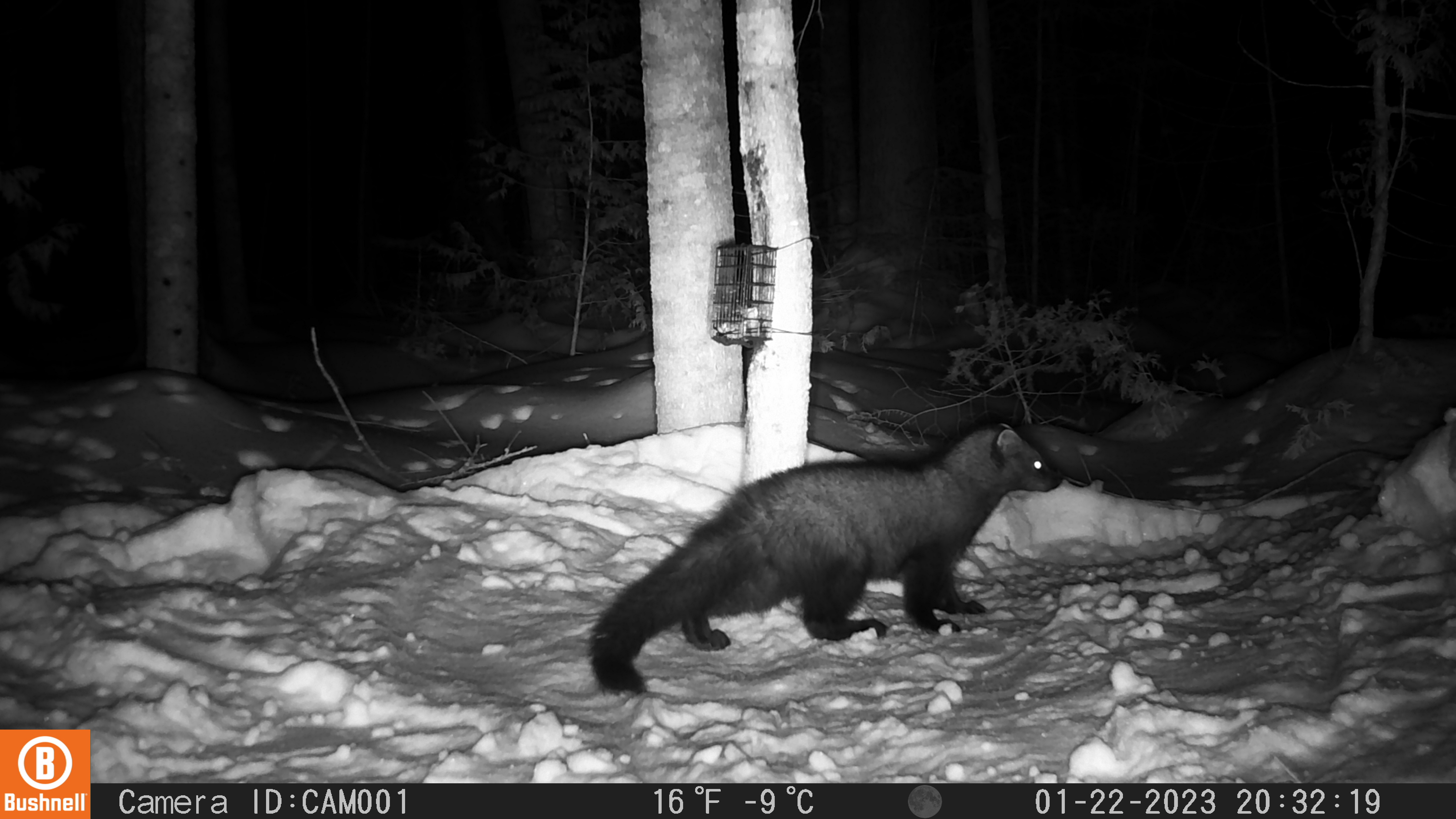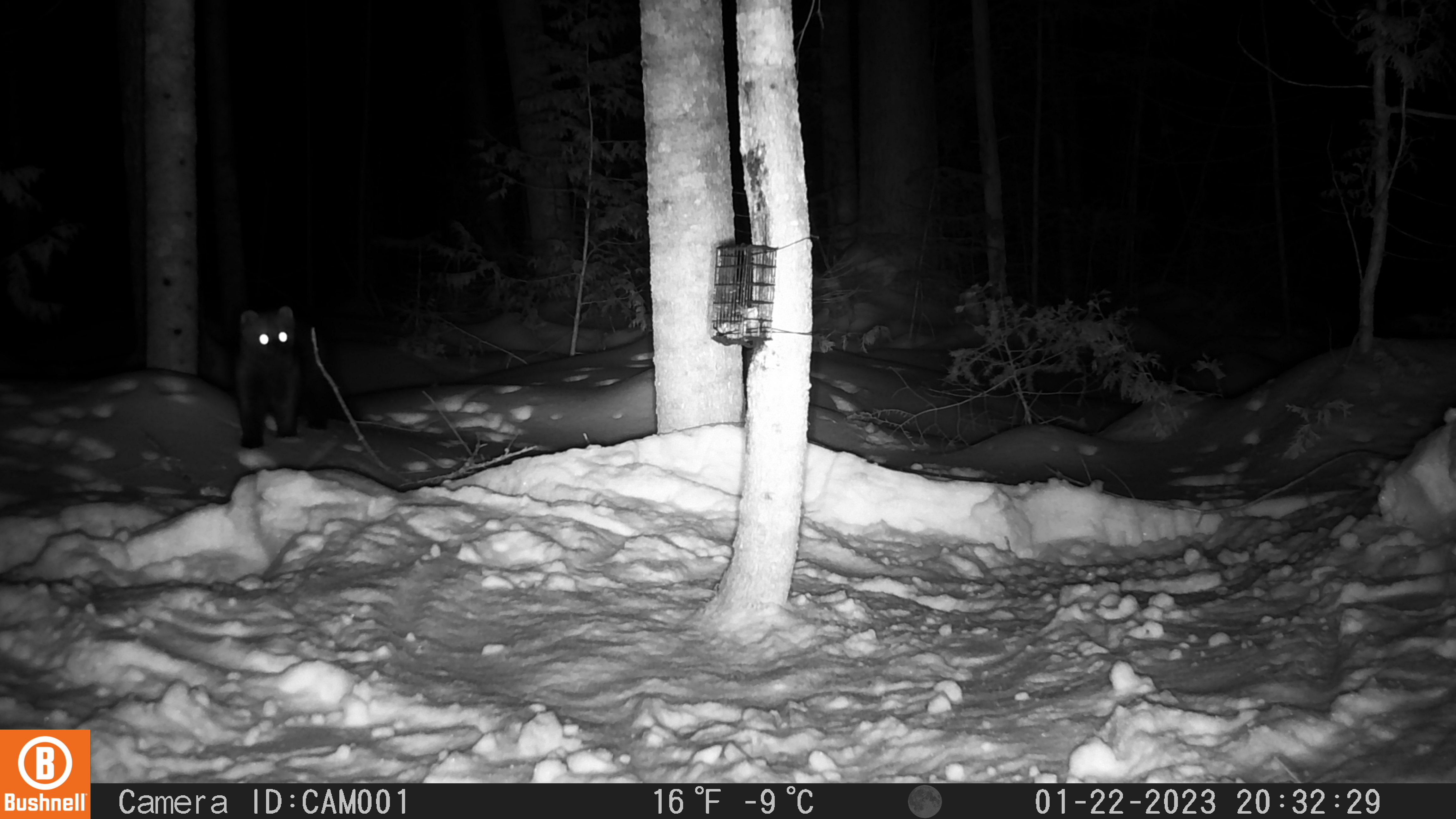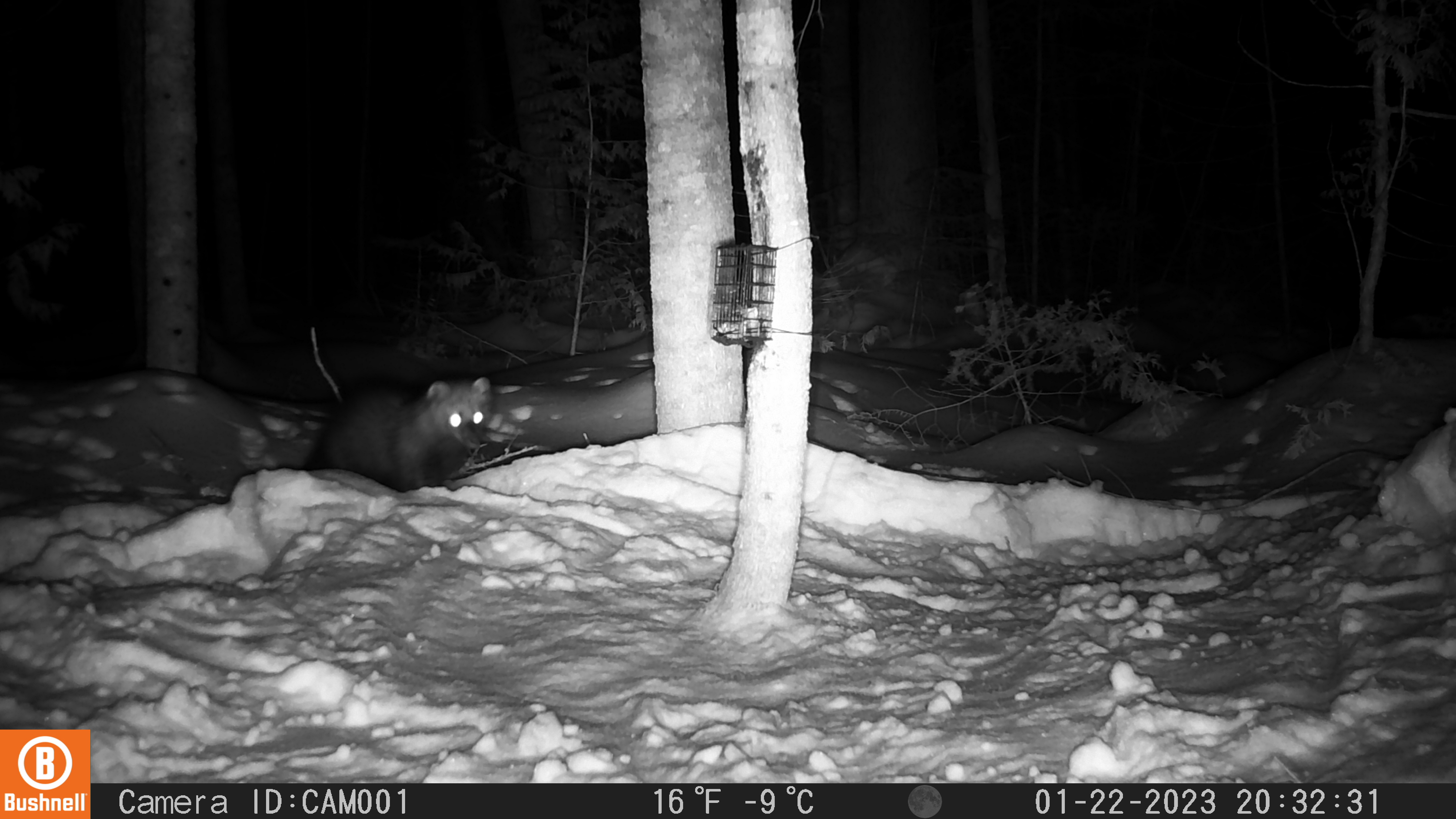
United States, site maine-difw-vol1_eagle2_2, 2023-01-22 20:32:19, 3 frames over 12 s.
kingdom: Animalia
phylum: Chordata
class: Mammalia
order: Carnivora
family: Mustelidae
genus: Pekania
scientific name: Pekania pennanti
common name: fisher